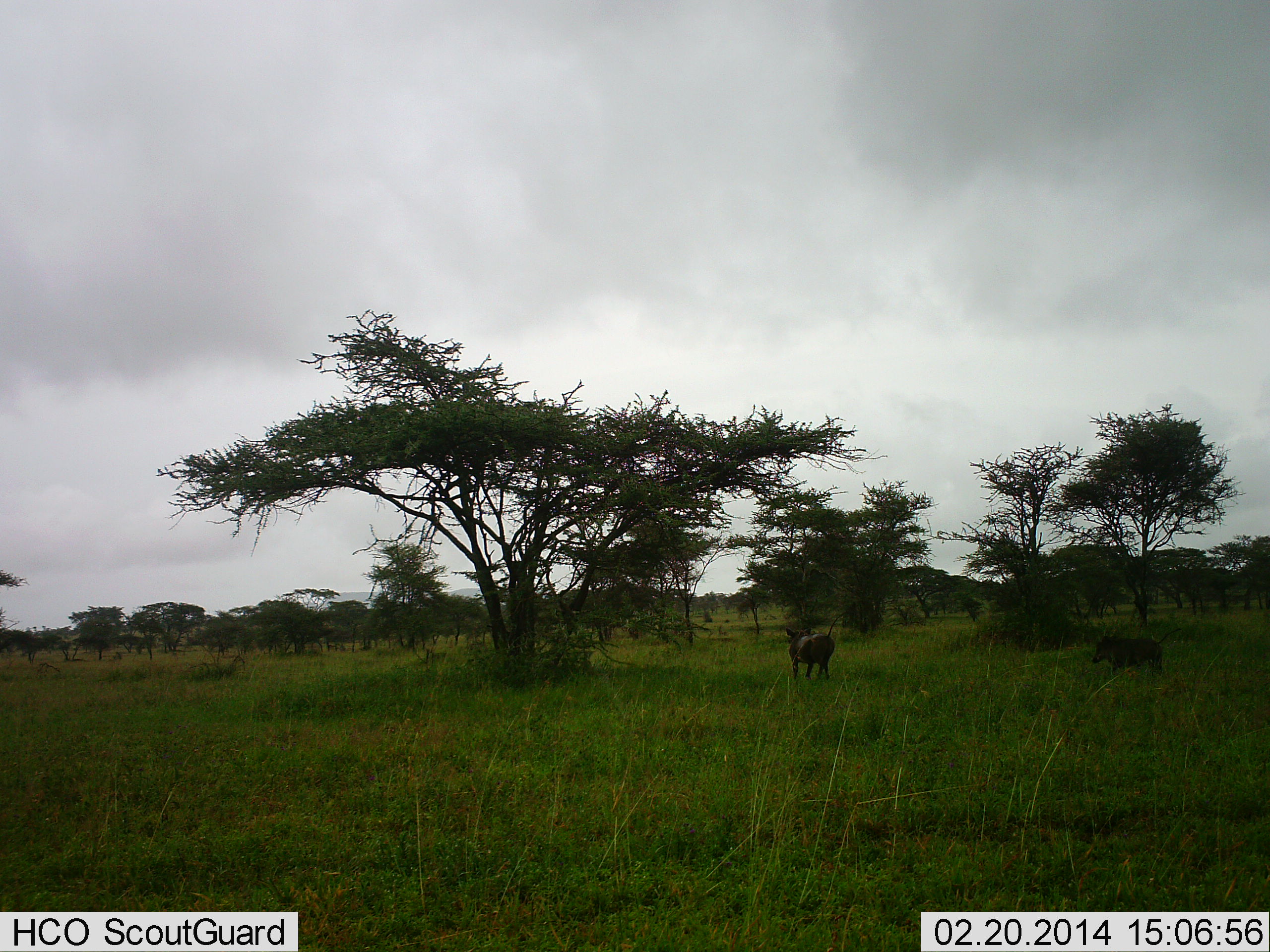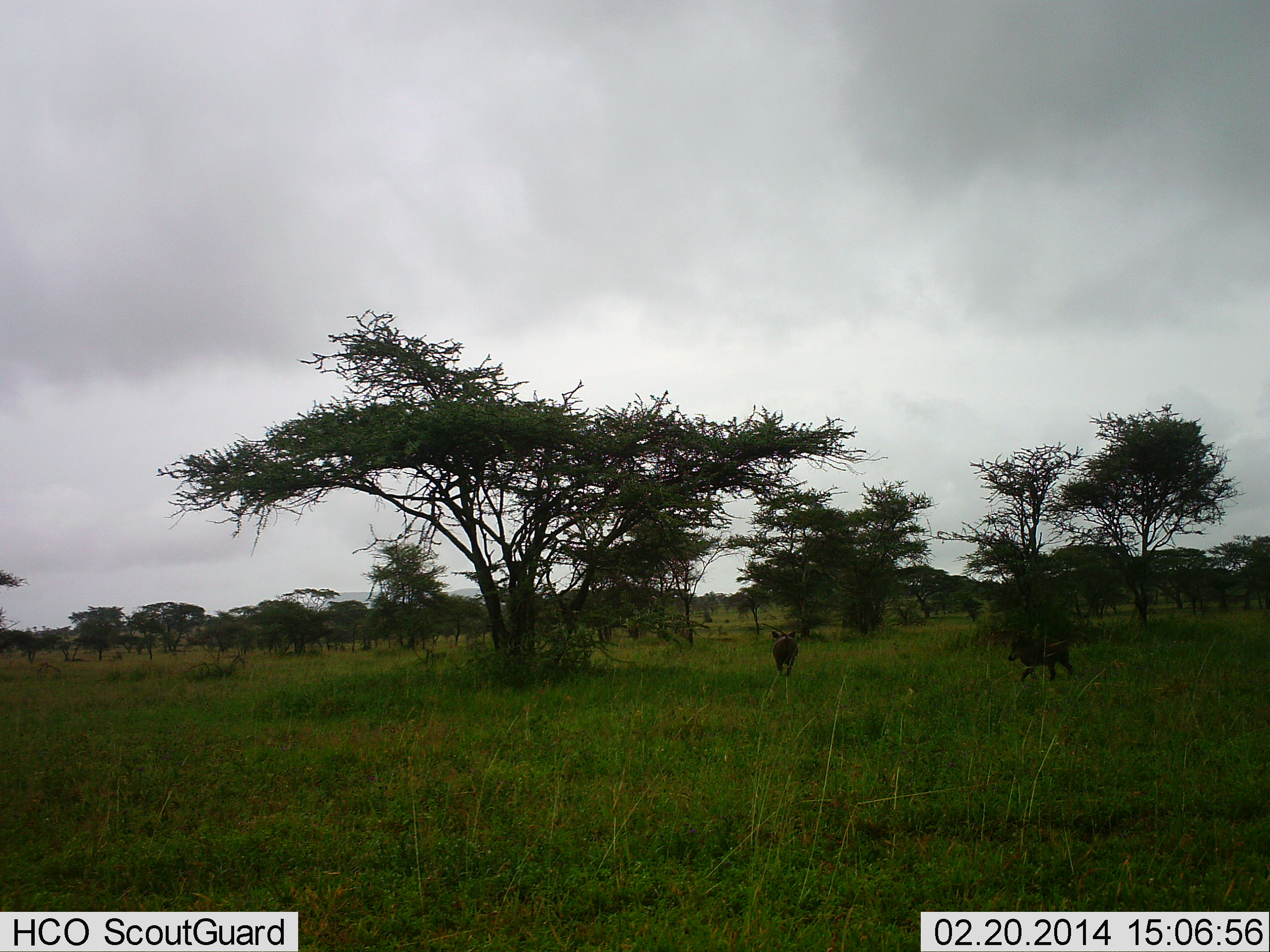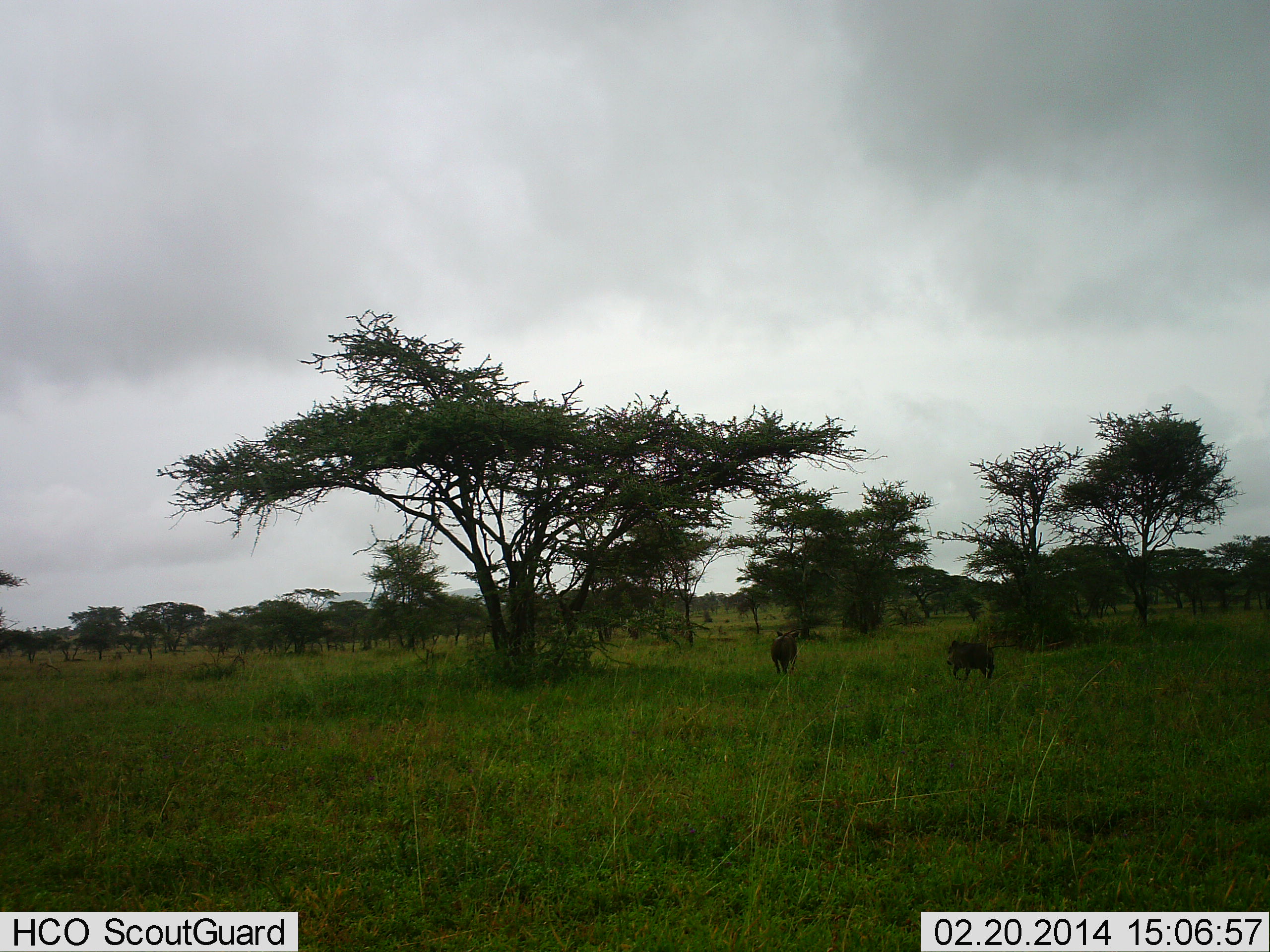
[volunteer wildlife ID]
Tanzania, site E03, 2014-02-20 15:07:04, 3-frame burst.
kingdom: Animalia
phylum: Chordata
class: Mammalia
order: Artiodactyla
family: Suidae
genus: Phacochoerus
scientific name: Phacochoerus africanus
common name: warthog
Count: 2.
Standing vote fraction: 0%.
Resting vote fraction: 0%.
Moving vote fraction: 90%.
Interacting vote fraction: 10%.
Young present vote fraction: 0%.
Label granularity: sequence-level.